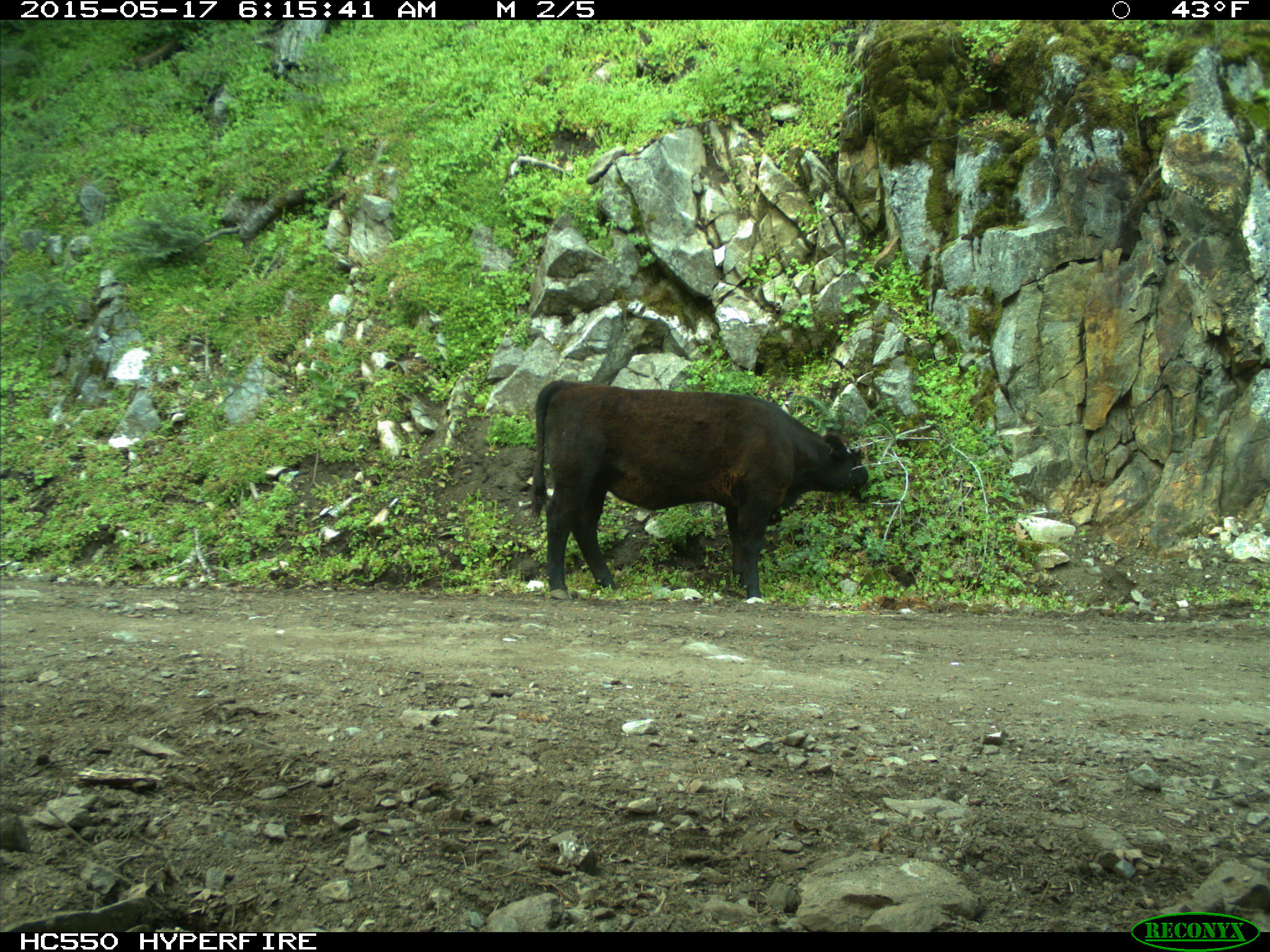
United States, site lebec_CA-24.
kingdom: Animalia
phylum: Chordata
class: Mammalia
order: Artiodactyla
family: Bovidae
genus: Bos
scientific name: Bos taurus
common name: domestic cow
Bos taurus (domestic cow).